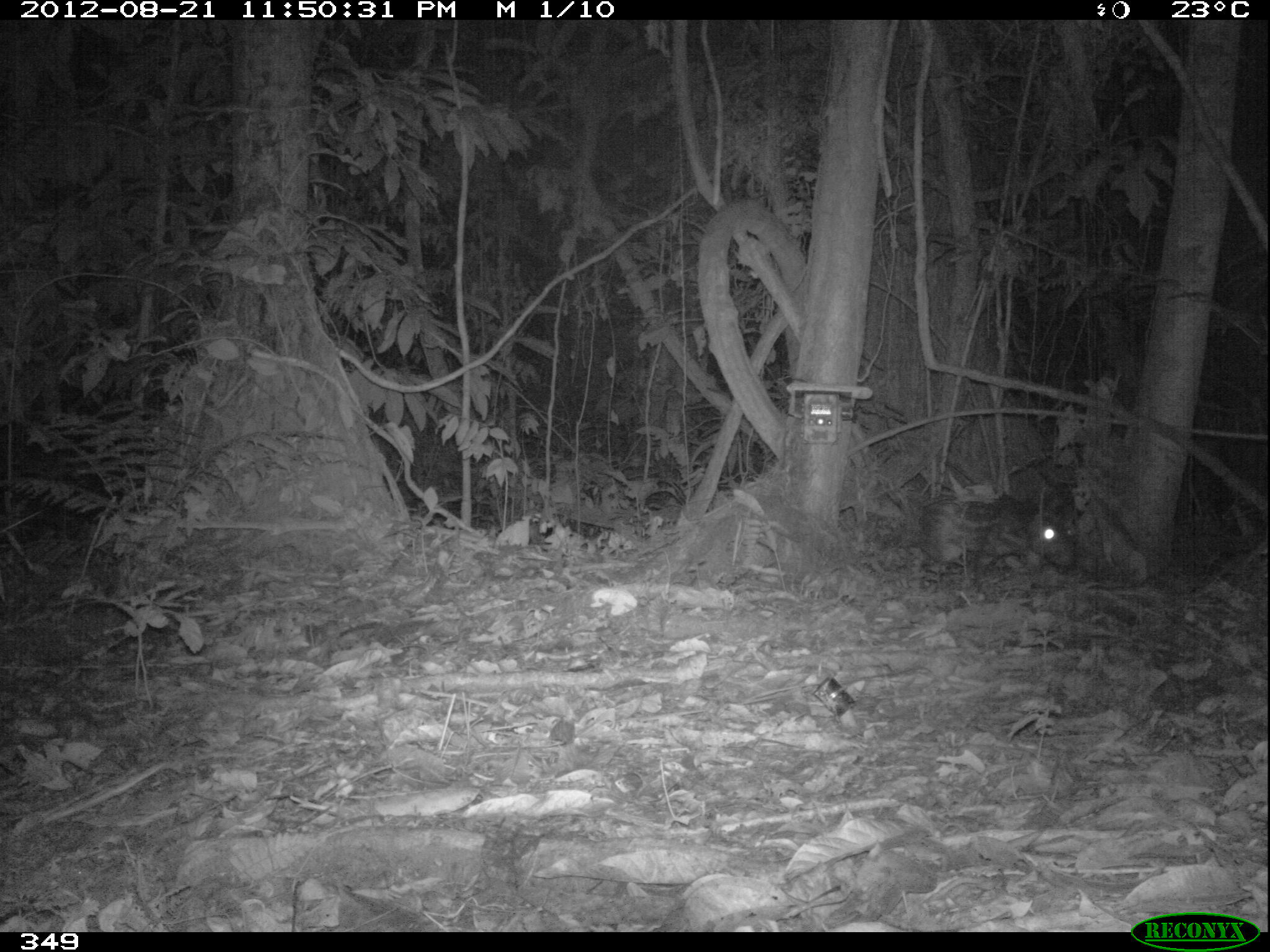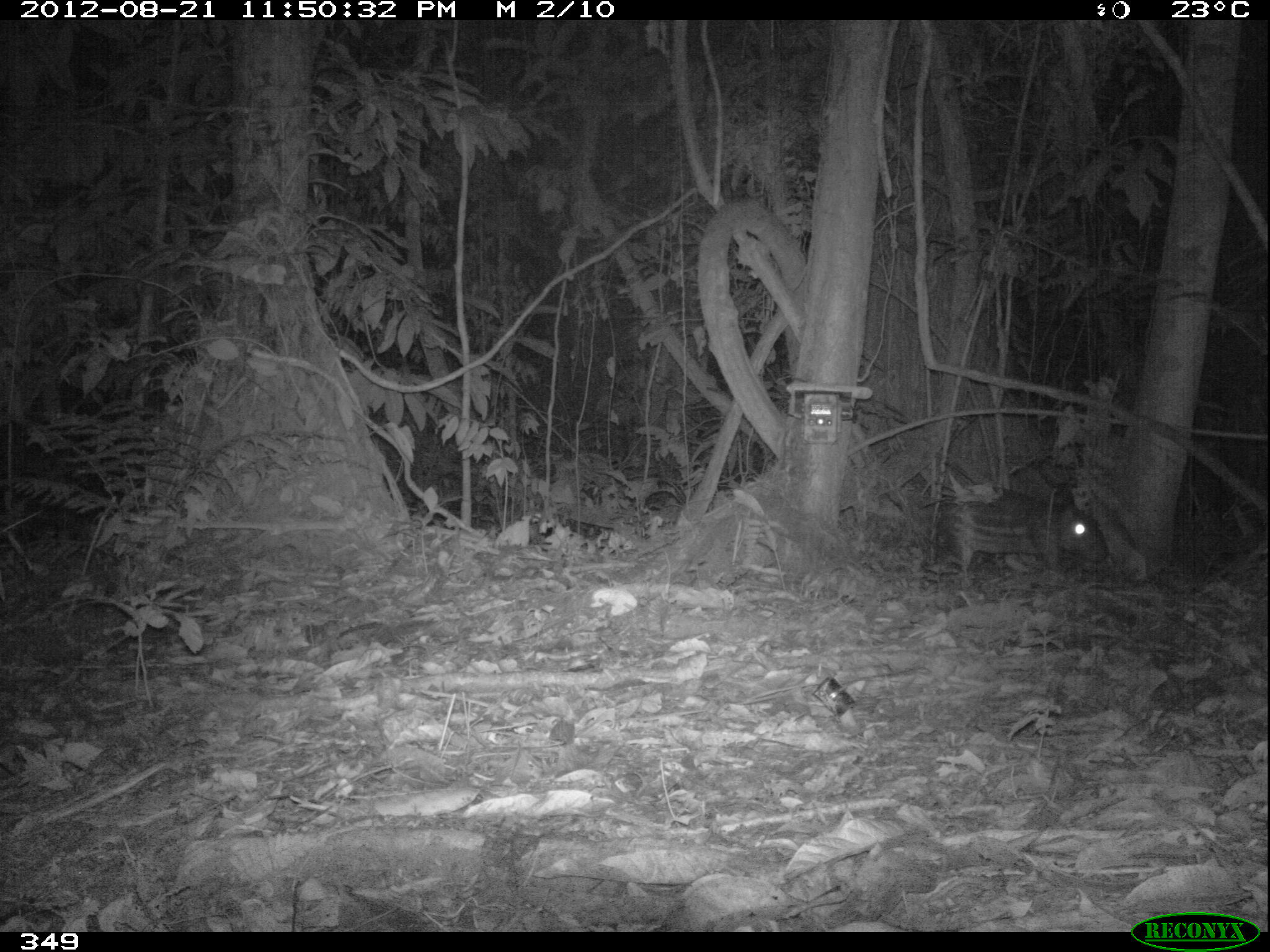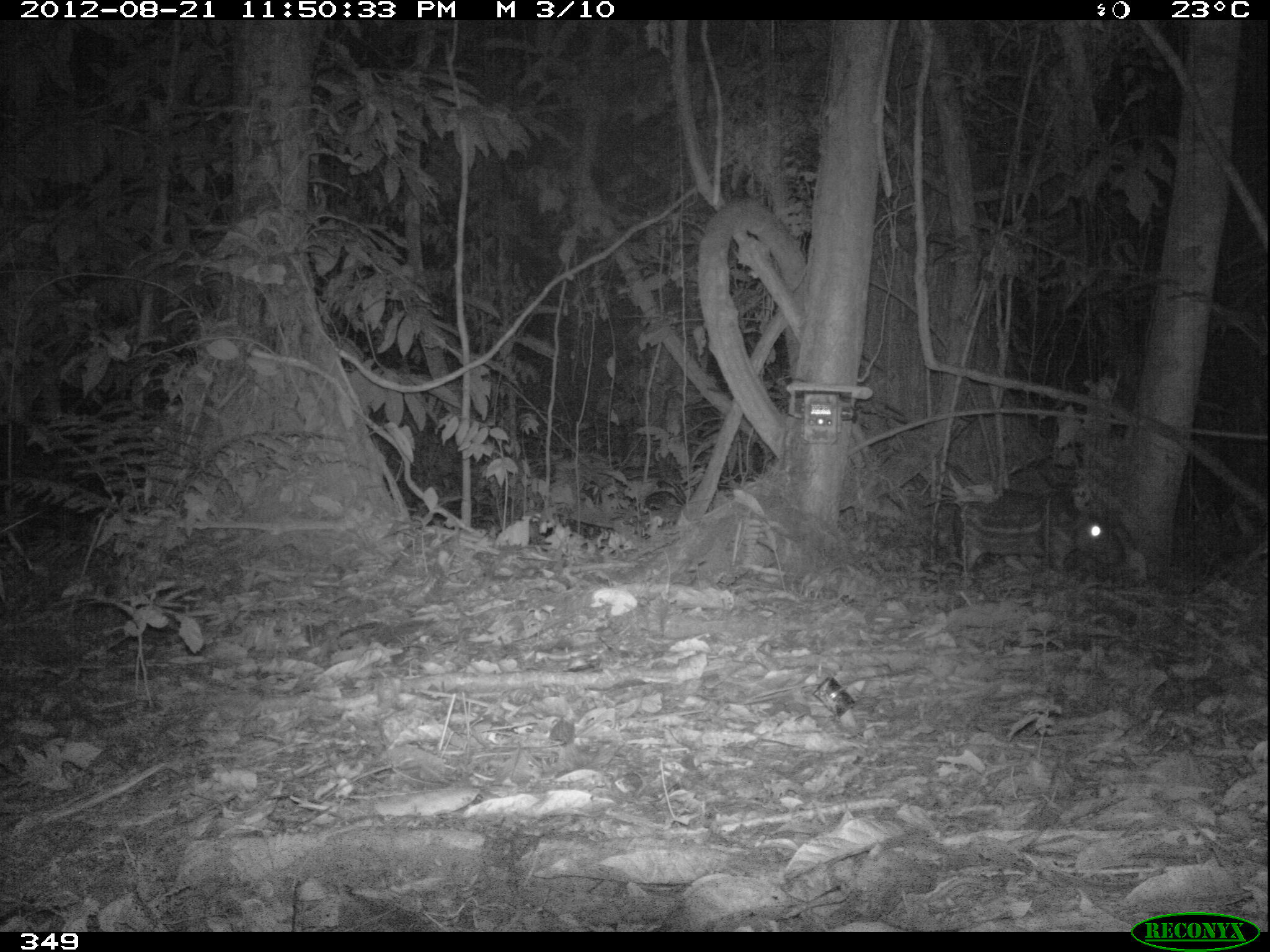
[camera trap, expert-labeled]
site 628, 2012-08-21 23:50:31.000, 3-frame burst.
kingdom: Animalia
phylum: Chordata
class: Mammalia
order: Rodentia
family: Cuniculidae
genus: Cuniculus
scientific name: Cuniculus paca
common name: spotted paca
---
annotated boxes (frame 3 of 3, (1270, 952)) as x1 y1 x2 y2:
cuniculus paca: 948 484 1128 593